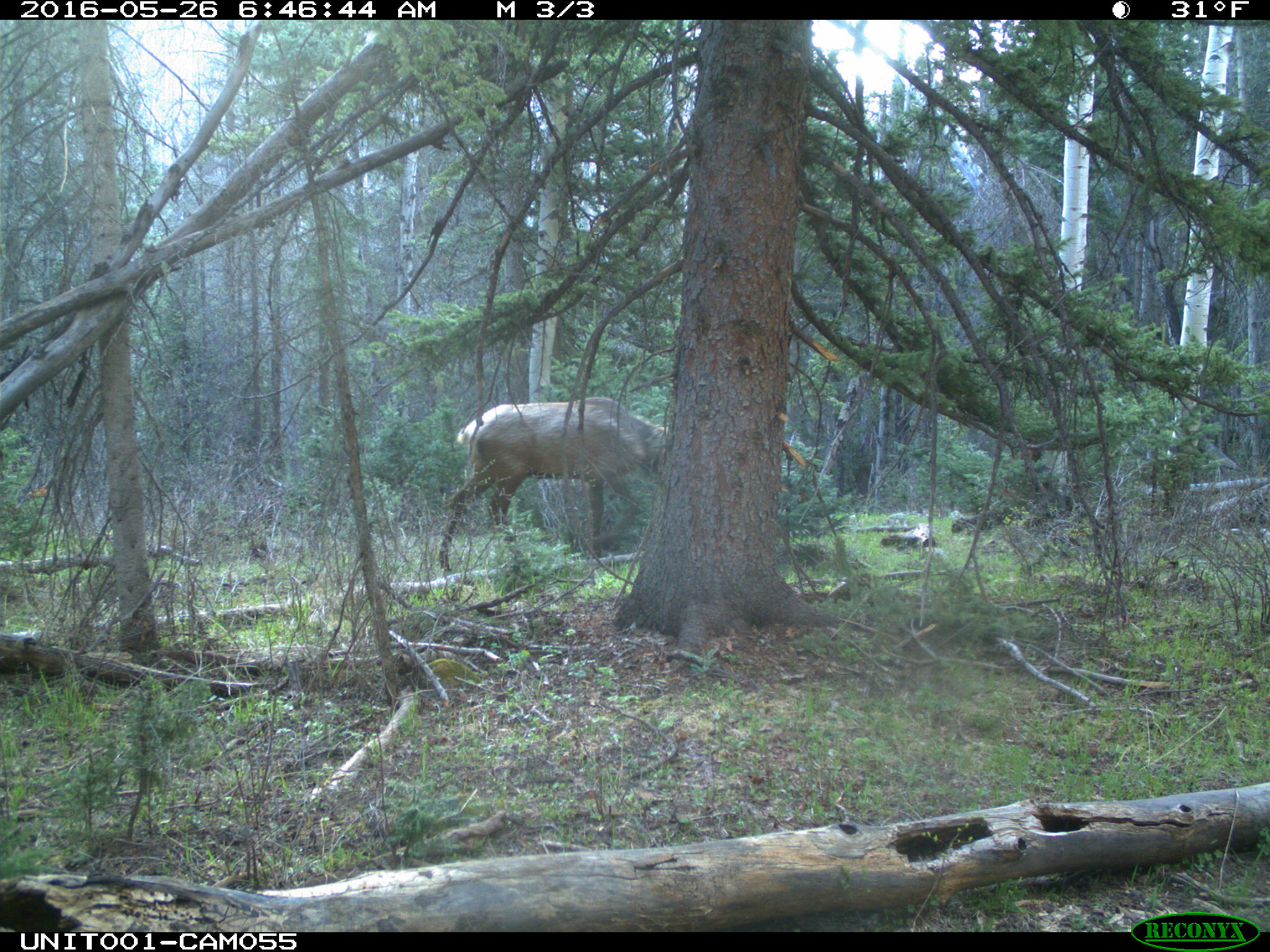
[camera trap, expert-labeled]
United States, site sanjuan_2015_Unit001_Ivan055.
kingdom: Animalia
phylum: Chordata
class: Mammalia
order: Artiodactyla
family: Cervidae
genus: Cervus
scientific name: Cervus elaphus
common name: red deer